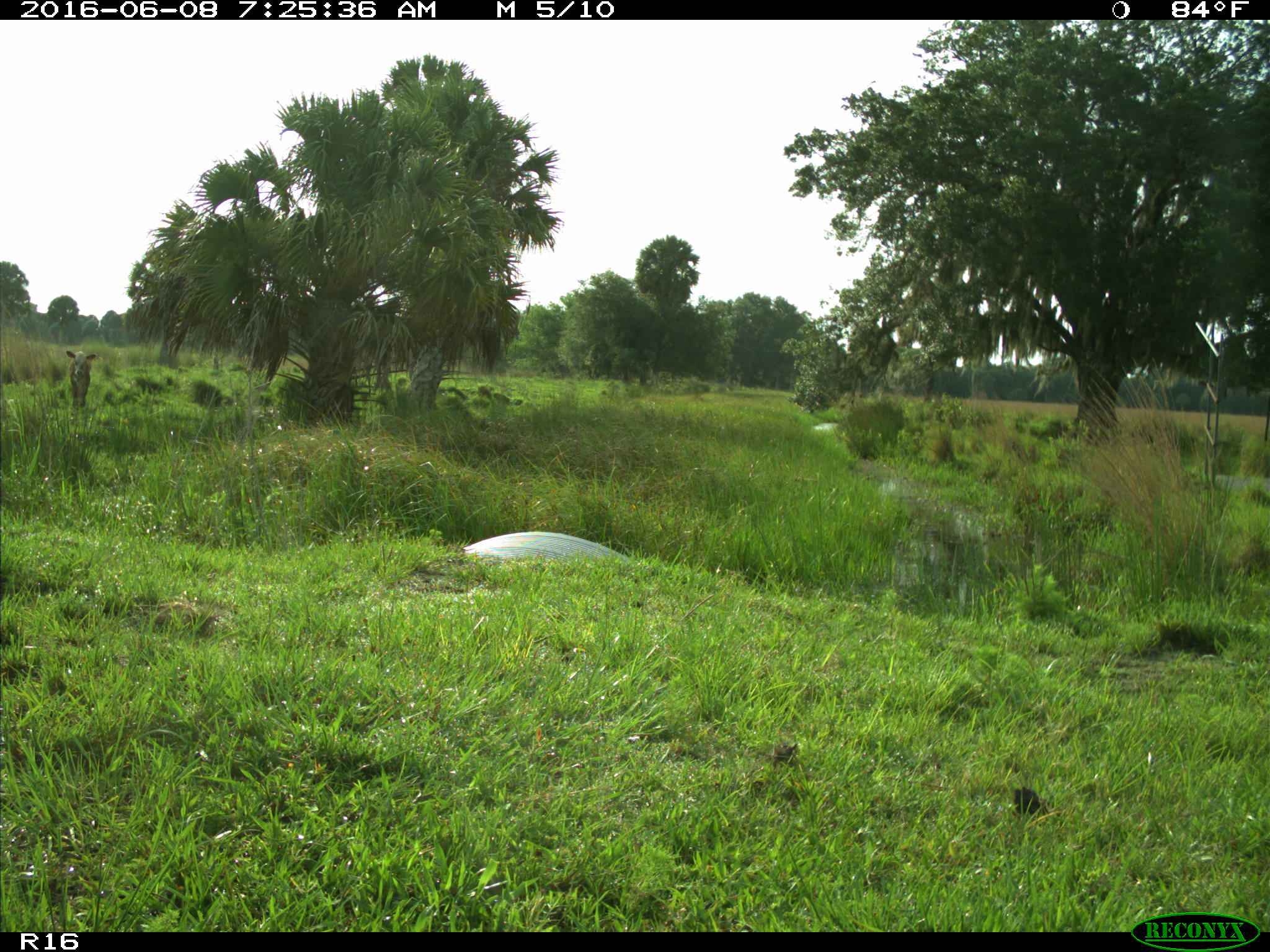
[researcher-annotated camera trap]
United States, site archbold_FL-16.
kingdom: Animalia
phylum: Chordata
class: Mammalia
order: Artiodactyla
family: Bovidae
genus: Bos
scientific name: Bos taurus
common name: domestic cow